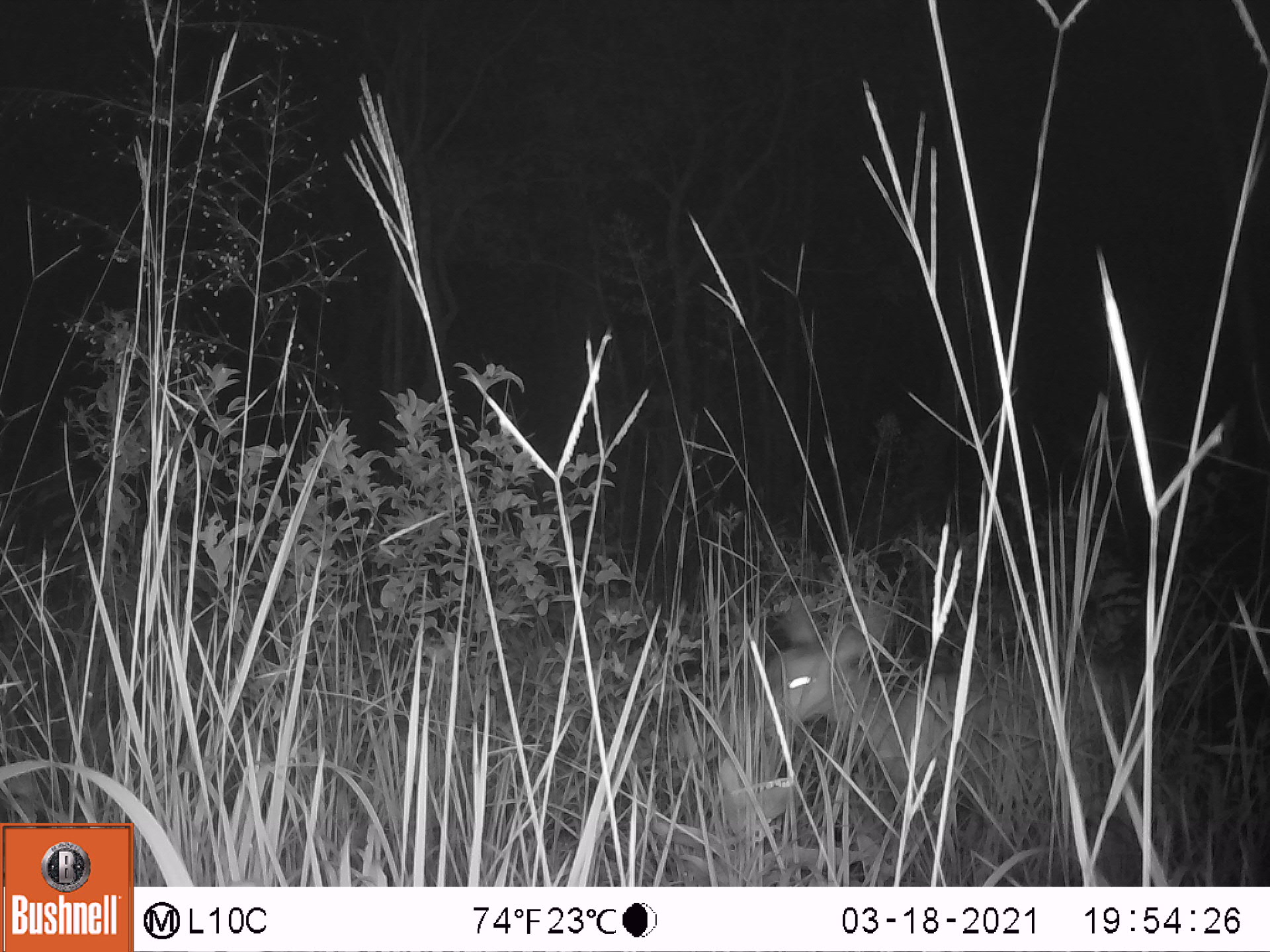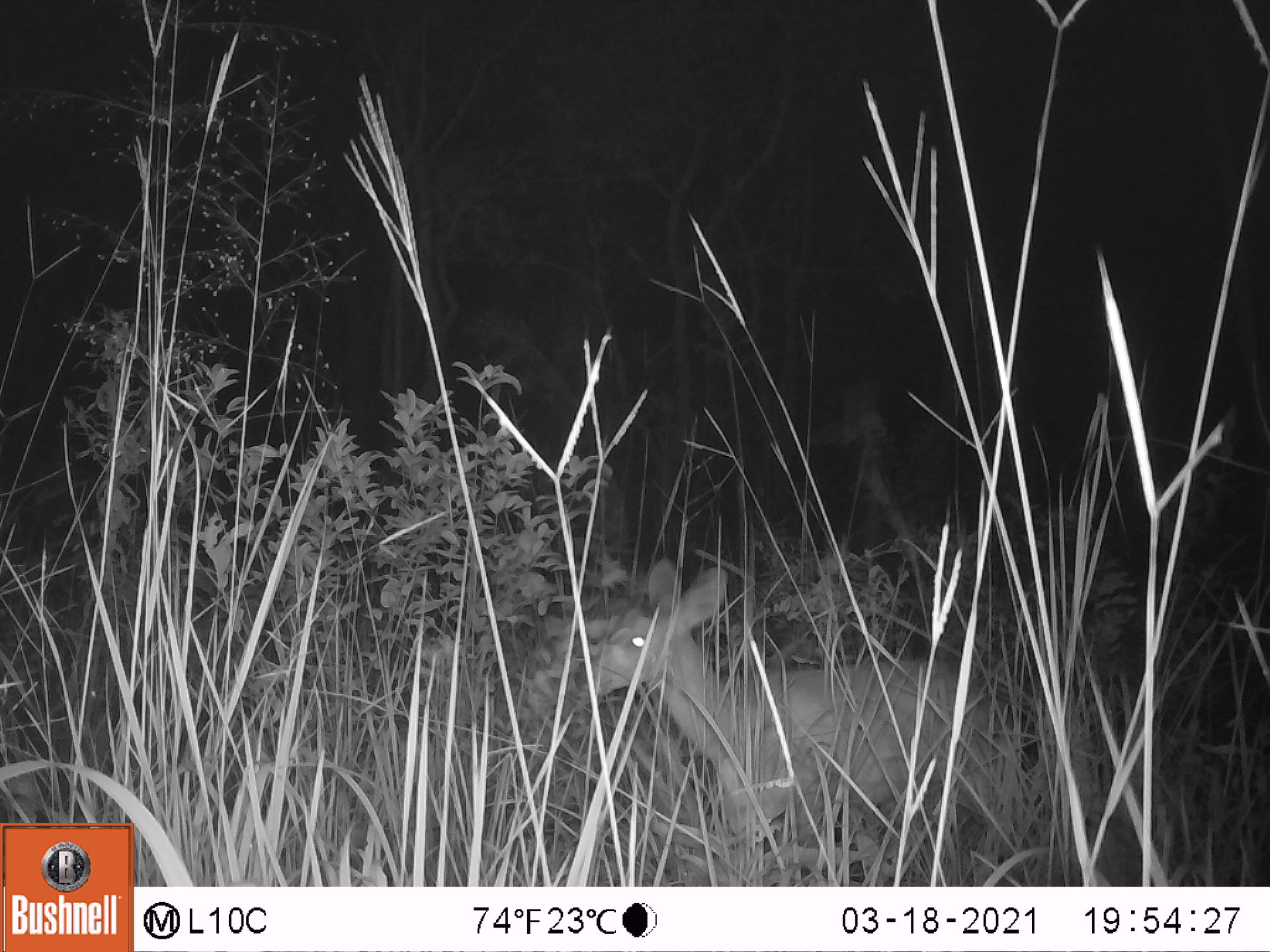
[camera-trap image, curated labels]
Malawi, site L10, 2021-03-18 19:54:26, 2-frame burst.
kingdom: Animalia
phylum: Chordata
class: Mammalia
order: Artiodactyla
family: Bovidae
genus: Tragelaphus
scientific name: Tragelaphus sylvaticus sylvaticus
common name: cape bushbuck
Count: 1.